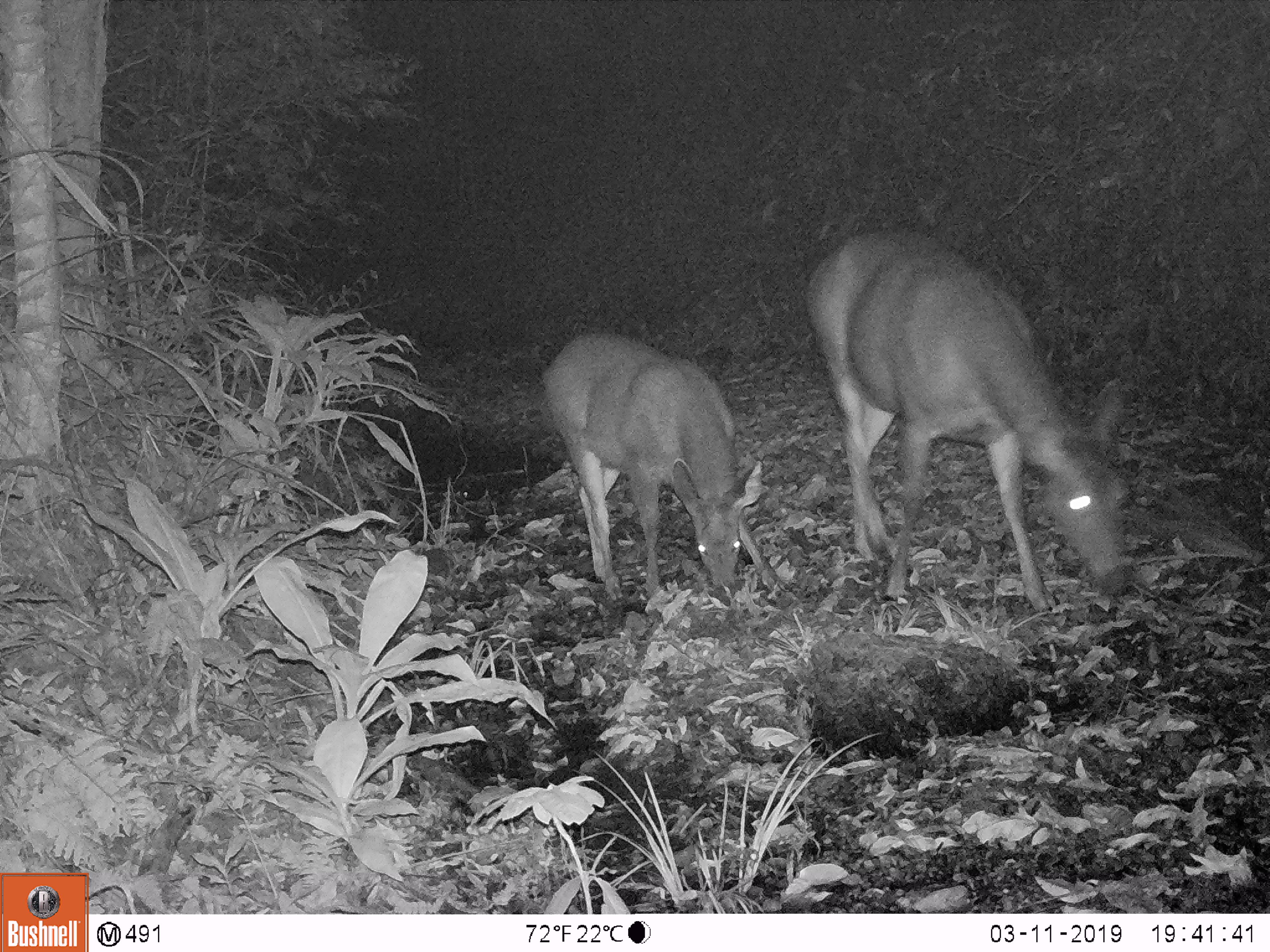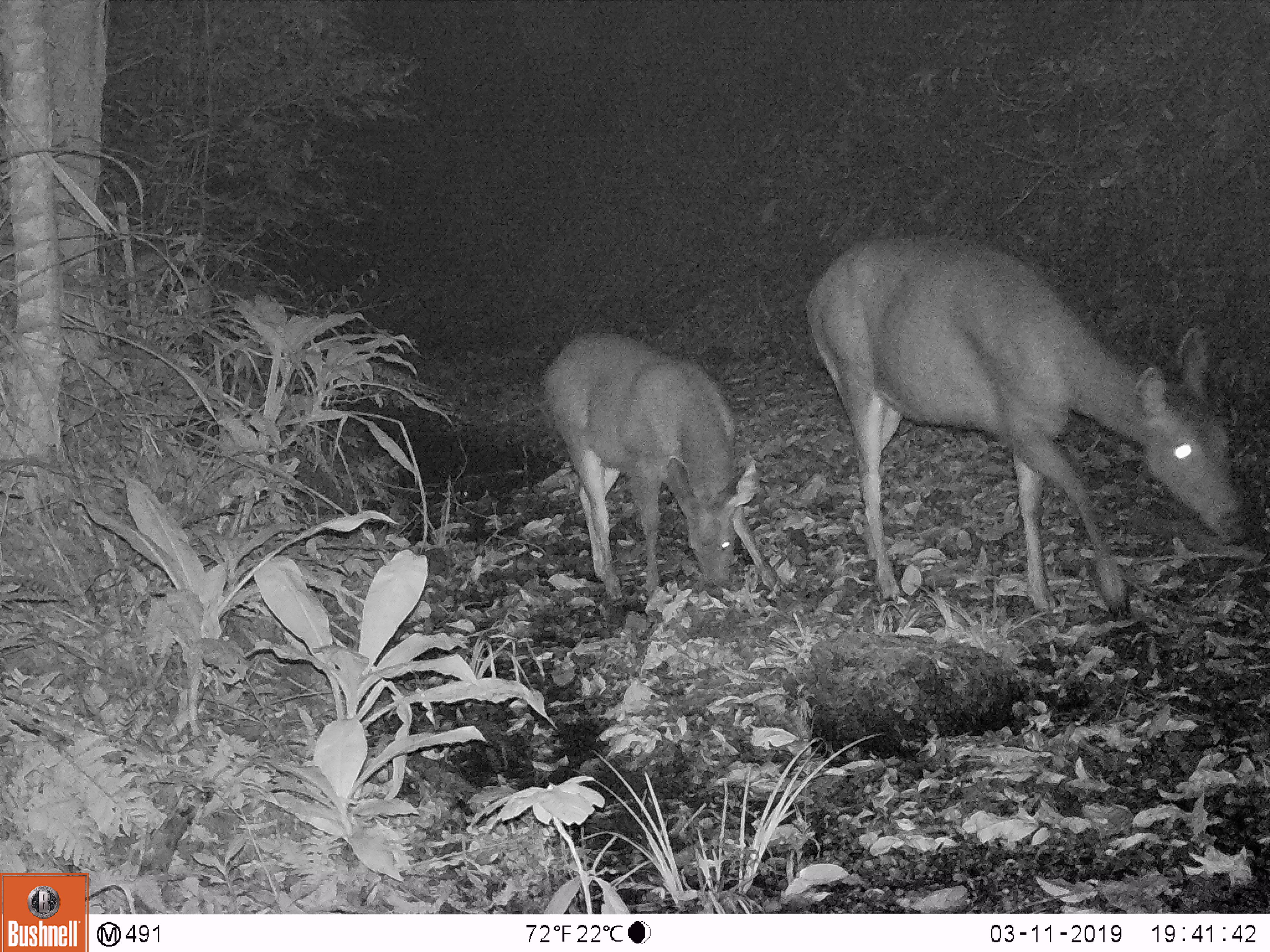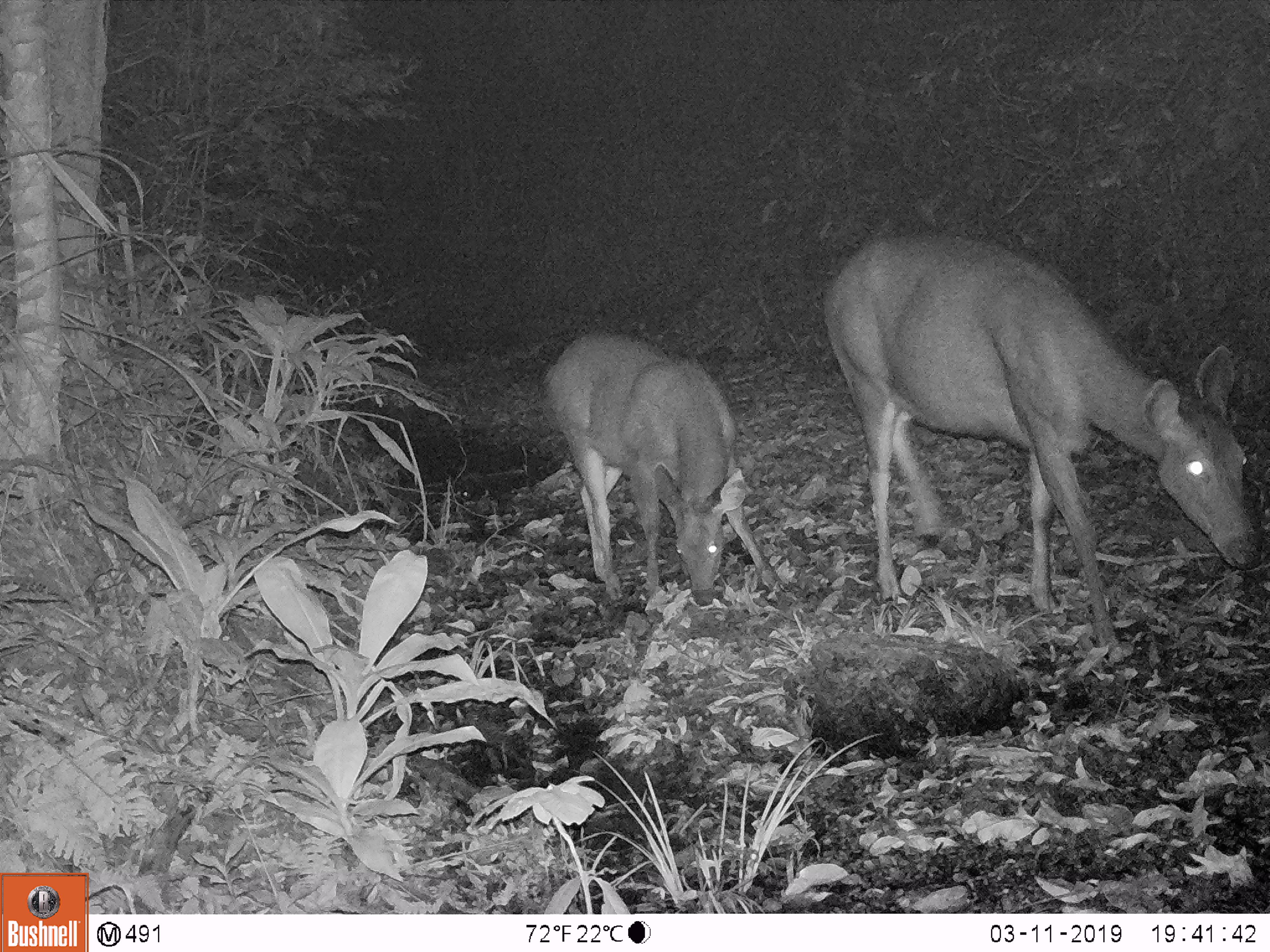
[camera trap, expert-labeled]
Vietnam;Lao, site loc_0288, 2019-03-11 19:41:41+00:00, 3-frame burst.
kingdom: Animalia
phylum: Chordata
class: Mammalia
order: Artiodactyla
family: Cervidae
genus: Rusa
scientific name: Rusa unicolor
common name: sambar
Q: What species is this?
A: Sambar (Rusa unicolor).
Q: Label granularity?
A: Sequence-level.